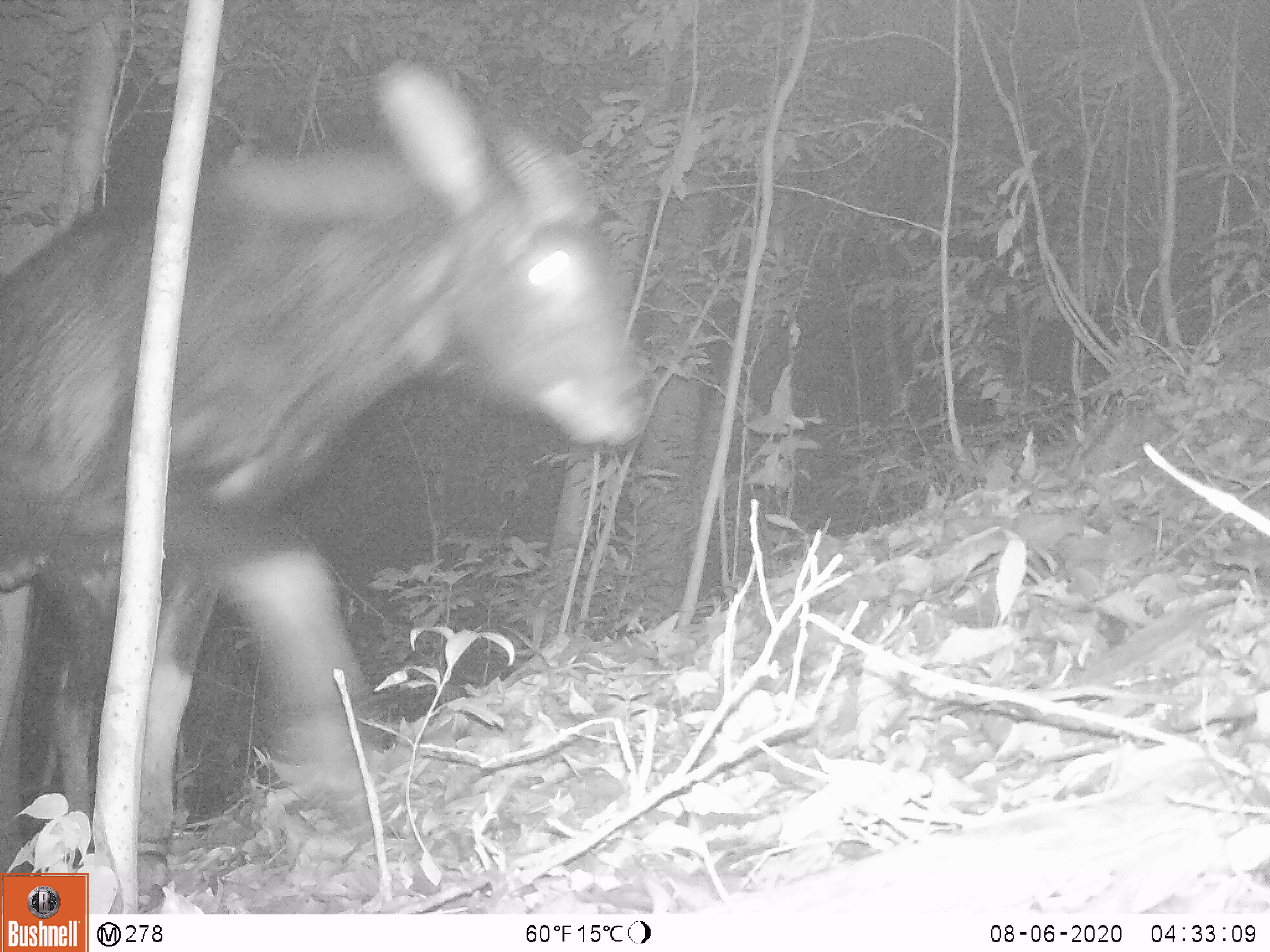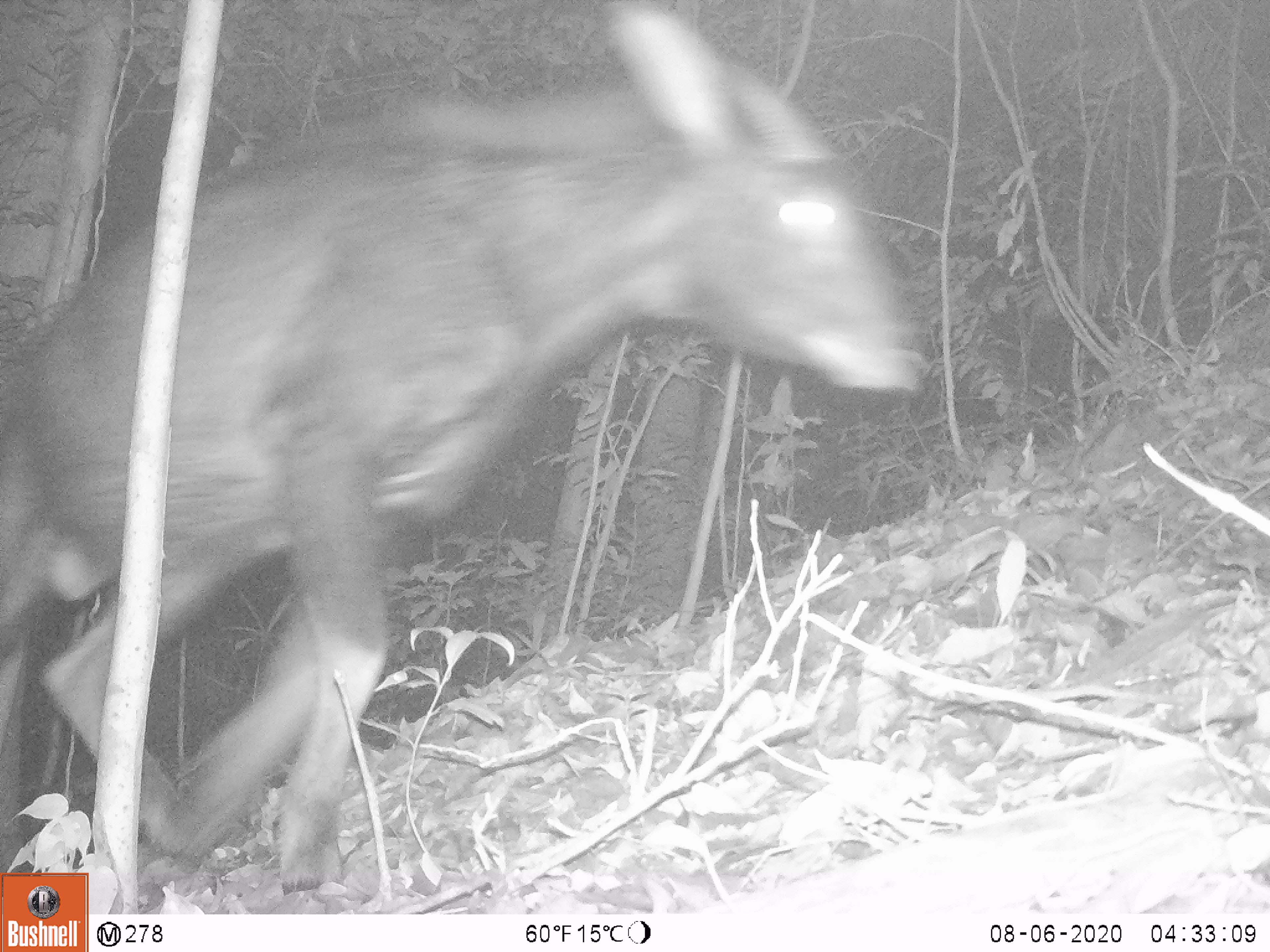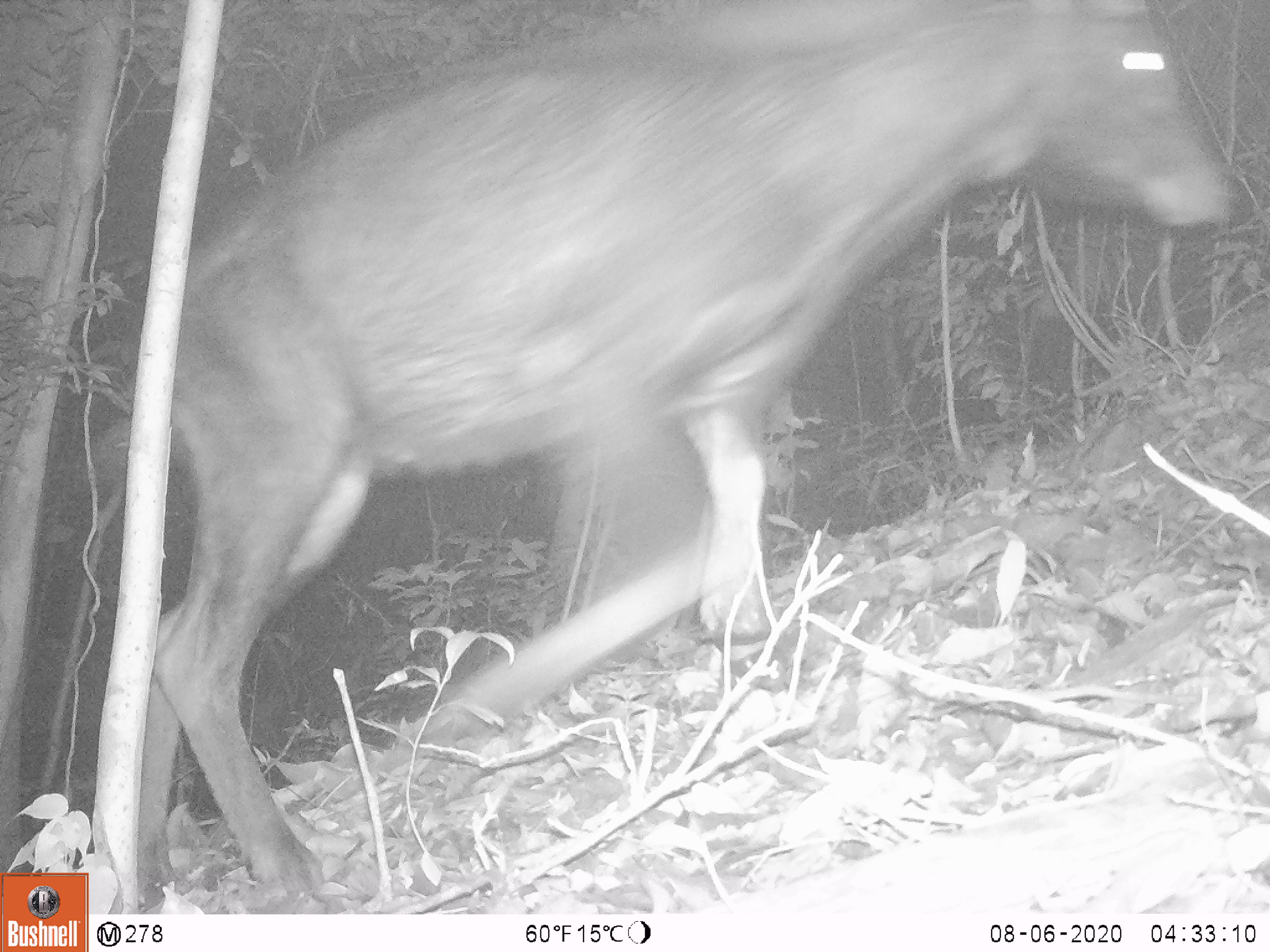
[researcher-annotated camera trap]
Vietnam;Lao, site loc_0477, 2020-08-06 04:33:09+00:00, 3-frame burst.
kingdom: Animalia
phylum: Chordata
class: Mammalia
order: Artiodactyla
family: Bovidae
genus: Capricornis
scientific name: Capricornis sumatraensis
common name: chinese serow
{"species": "chinese serow (Capricornis sumatraensis)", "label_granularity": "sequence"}